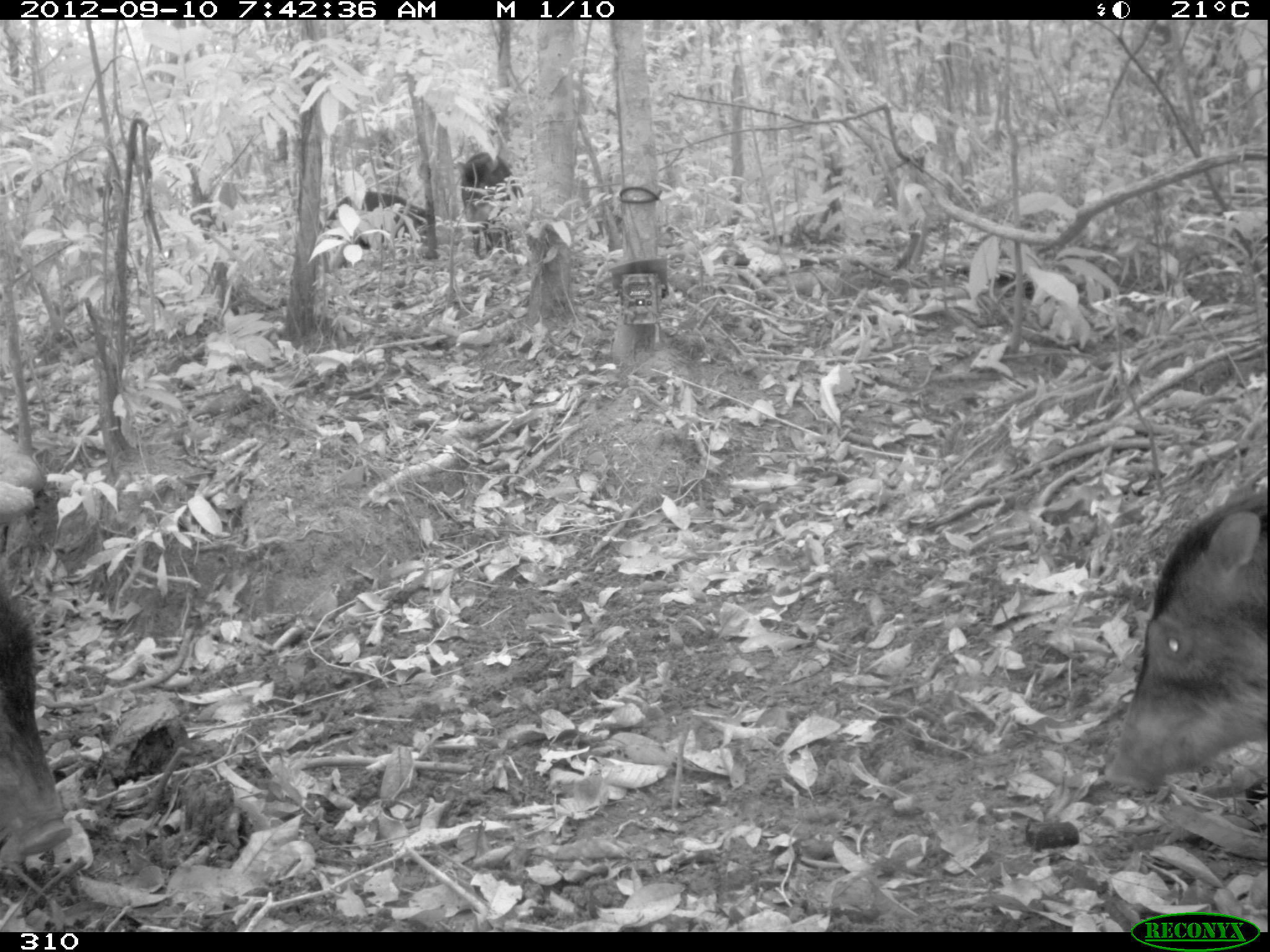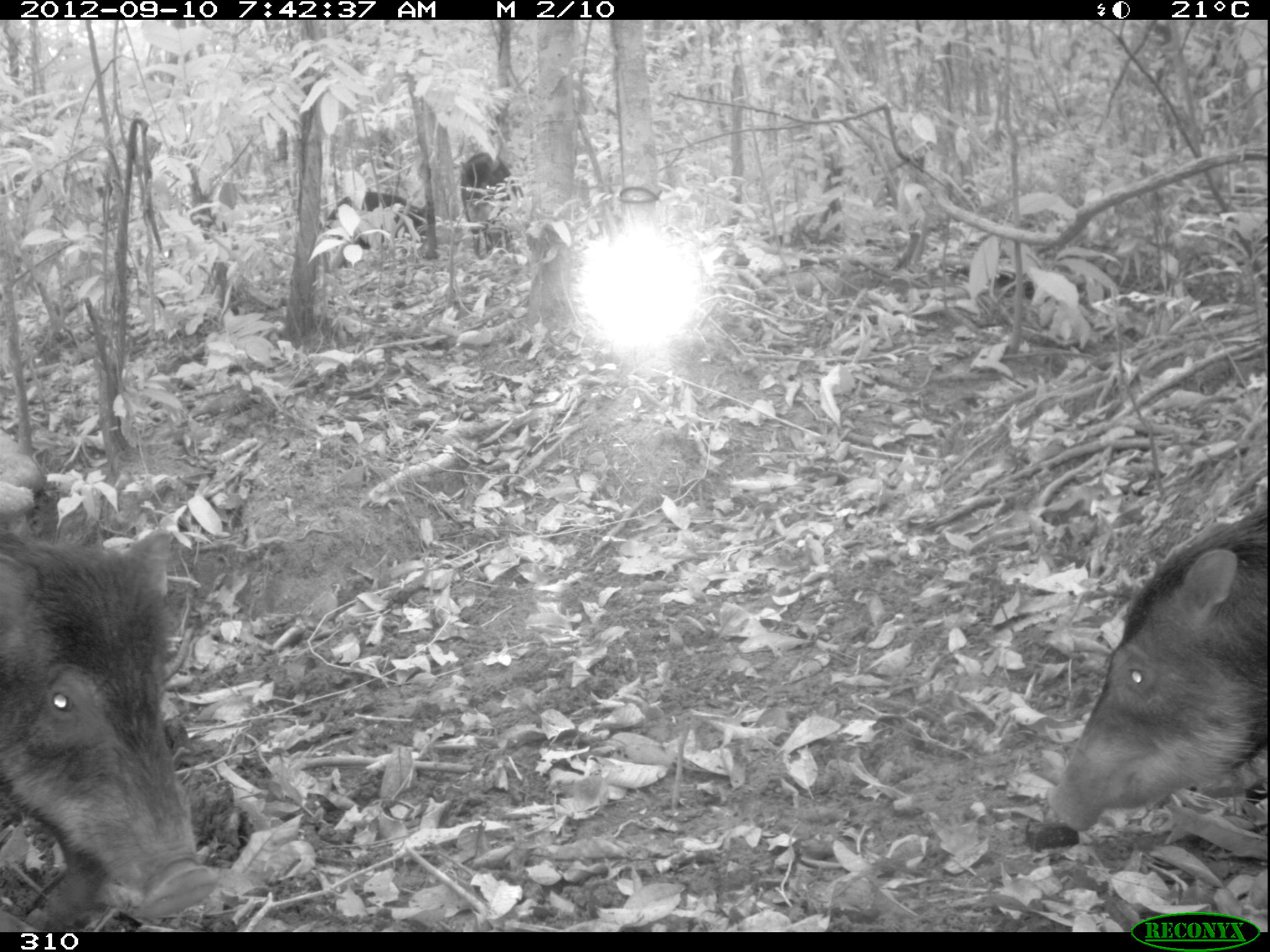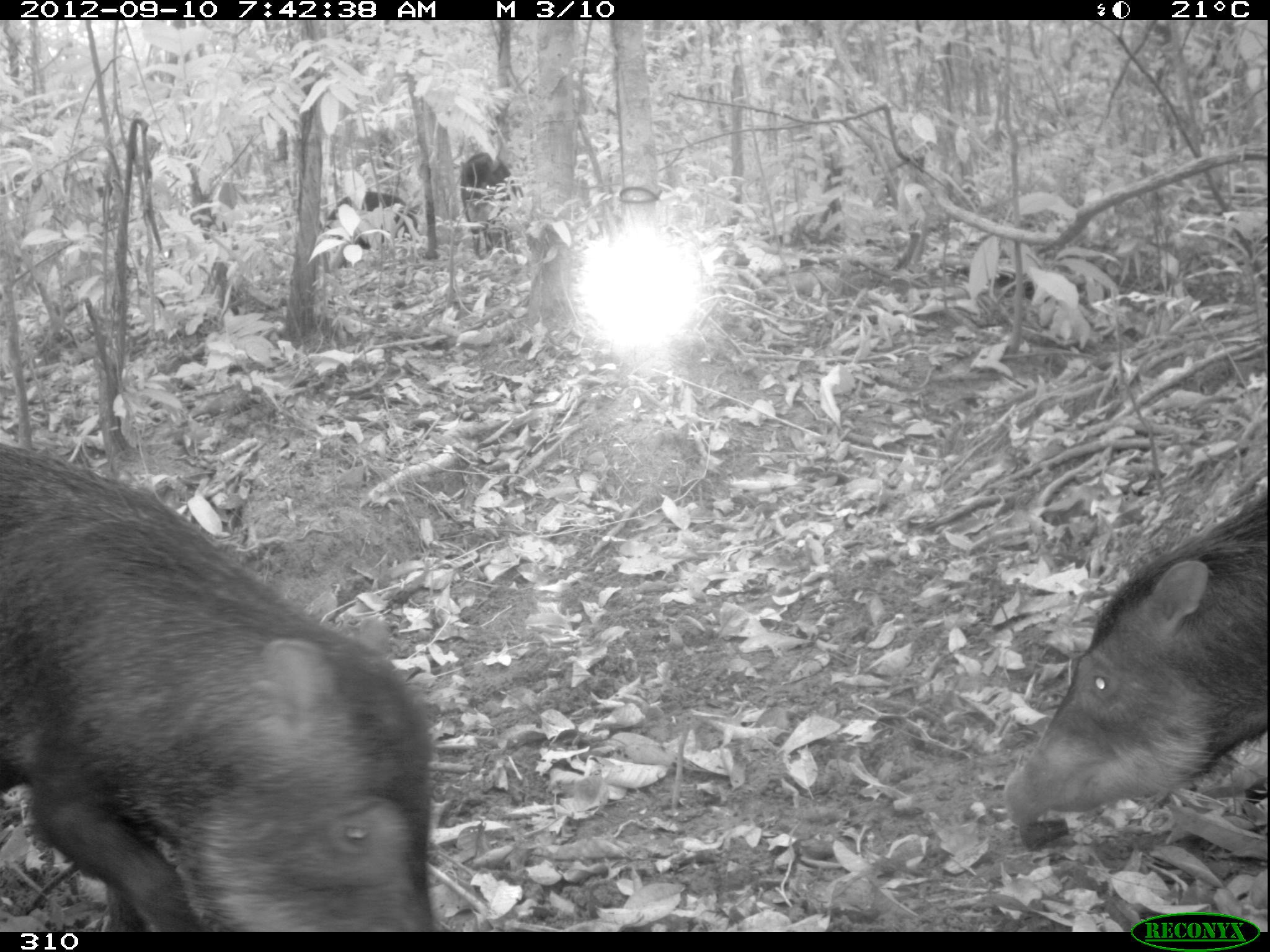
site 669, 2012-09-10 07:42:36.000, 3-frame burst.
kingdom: Animalia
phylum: Chordata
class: Mammalia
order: Artiodactyla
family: Tayassuidae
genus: Tayassu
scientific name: Tayassu pecari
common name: white-lipped peccary